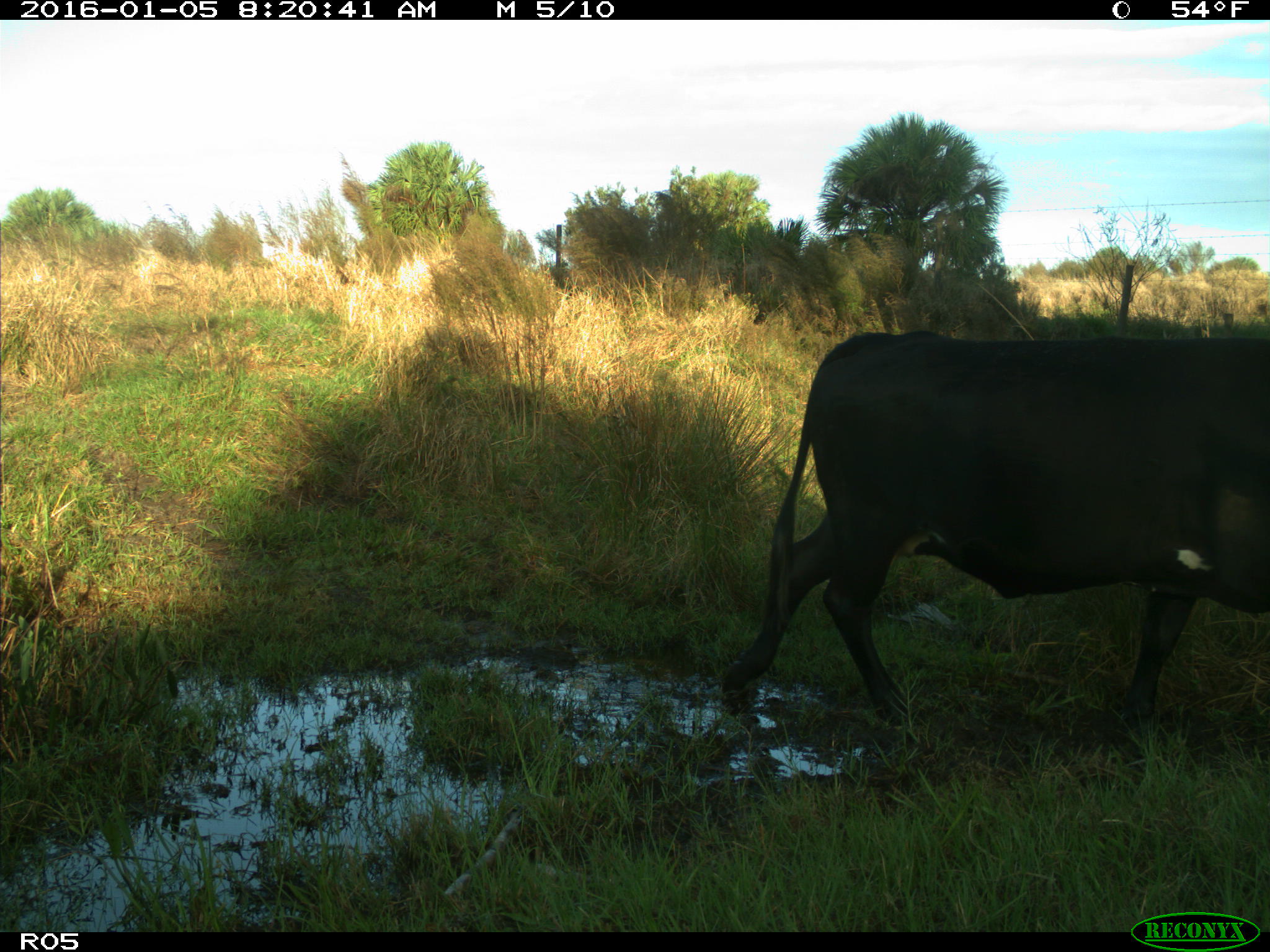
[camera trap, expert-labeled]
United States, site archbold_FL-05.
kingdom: Animalia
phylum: Chordata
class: Mammalia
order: Artiodactyla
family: Bovidae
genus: Bos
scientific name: Bos taurus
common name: domestic cow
Bos taurus (domestic cow).